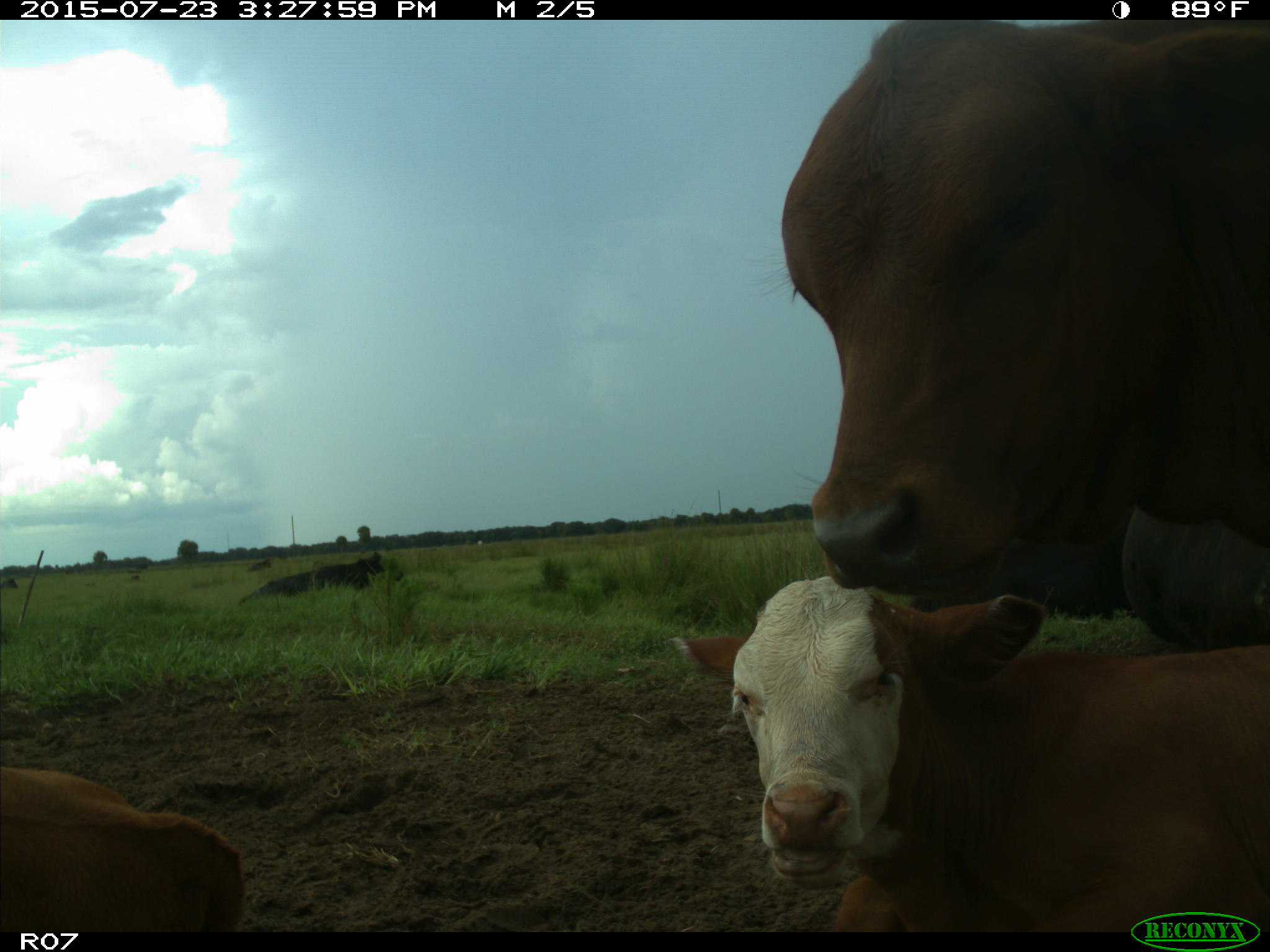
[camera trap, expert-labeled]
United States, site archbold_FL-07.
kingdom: Animalia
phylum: Chordata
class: Mammalia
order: Artiodactyla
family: Bovidae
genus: Bos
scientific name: Bos taurus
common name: domestic cow